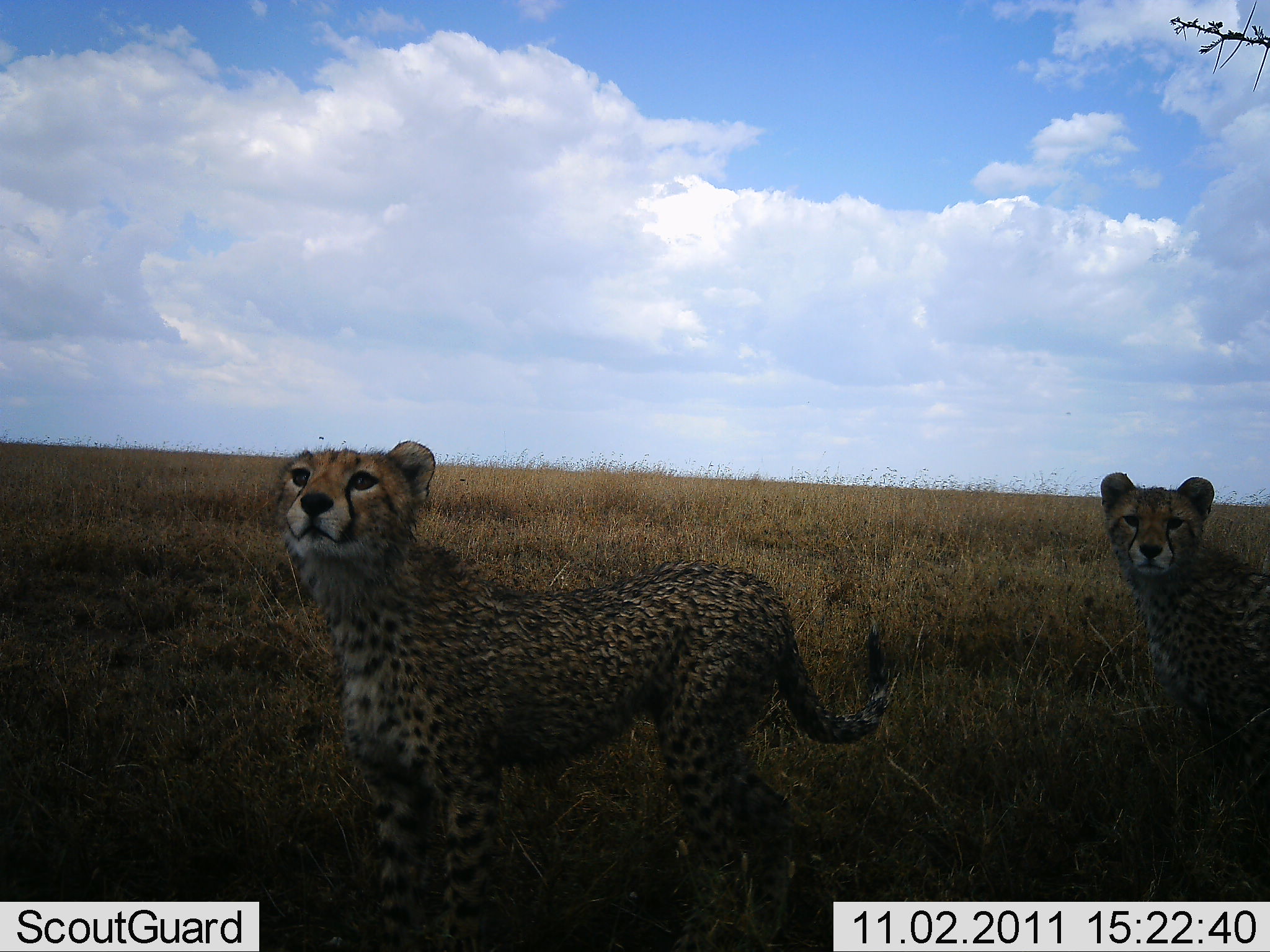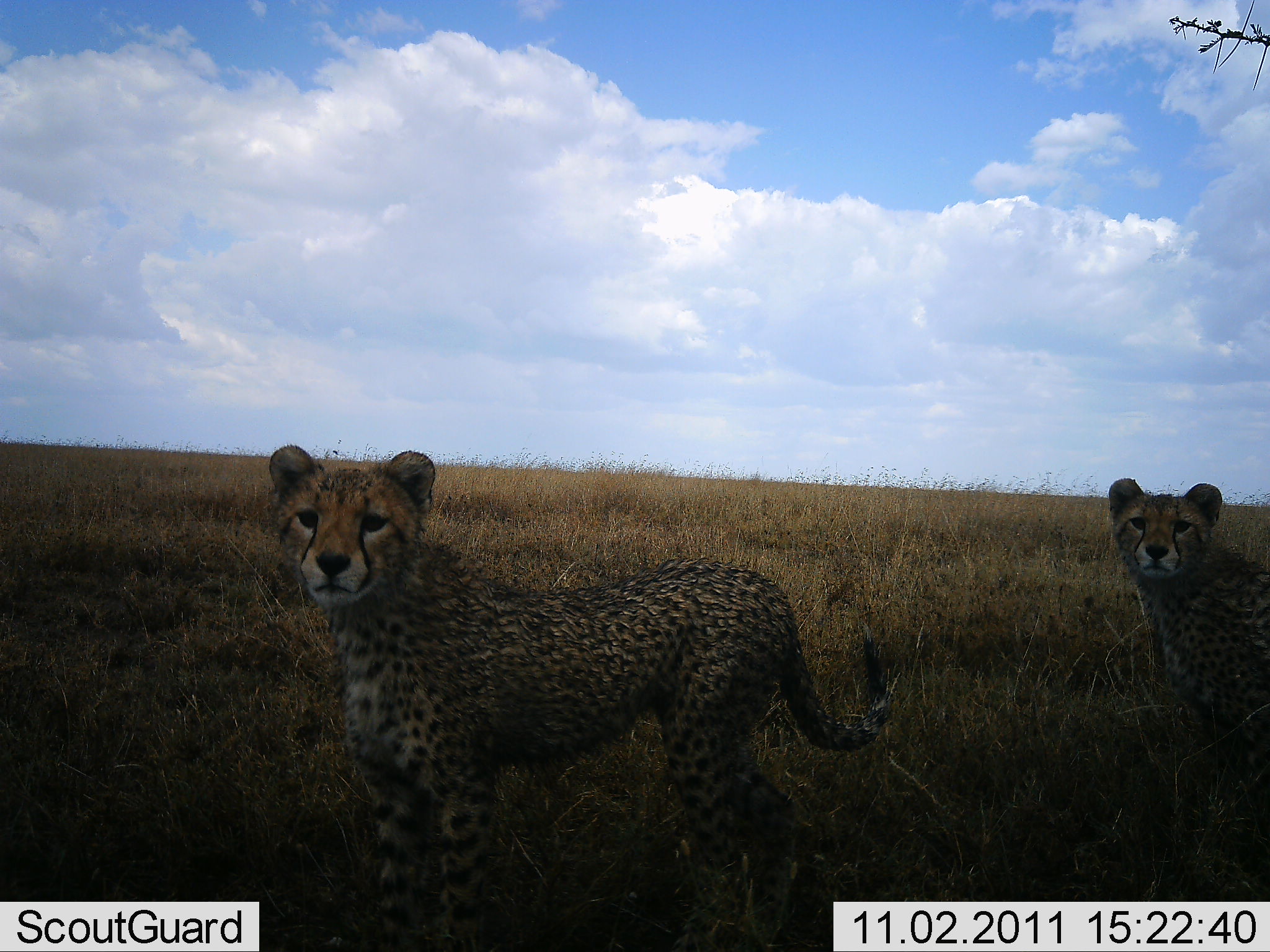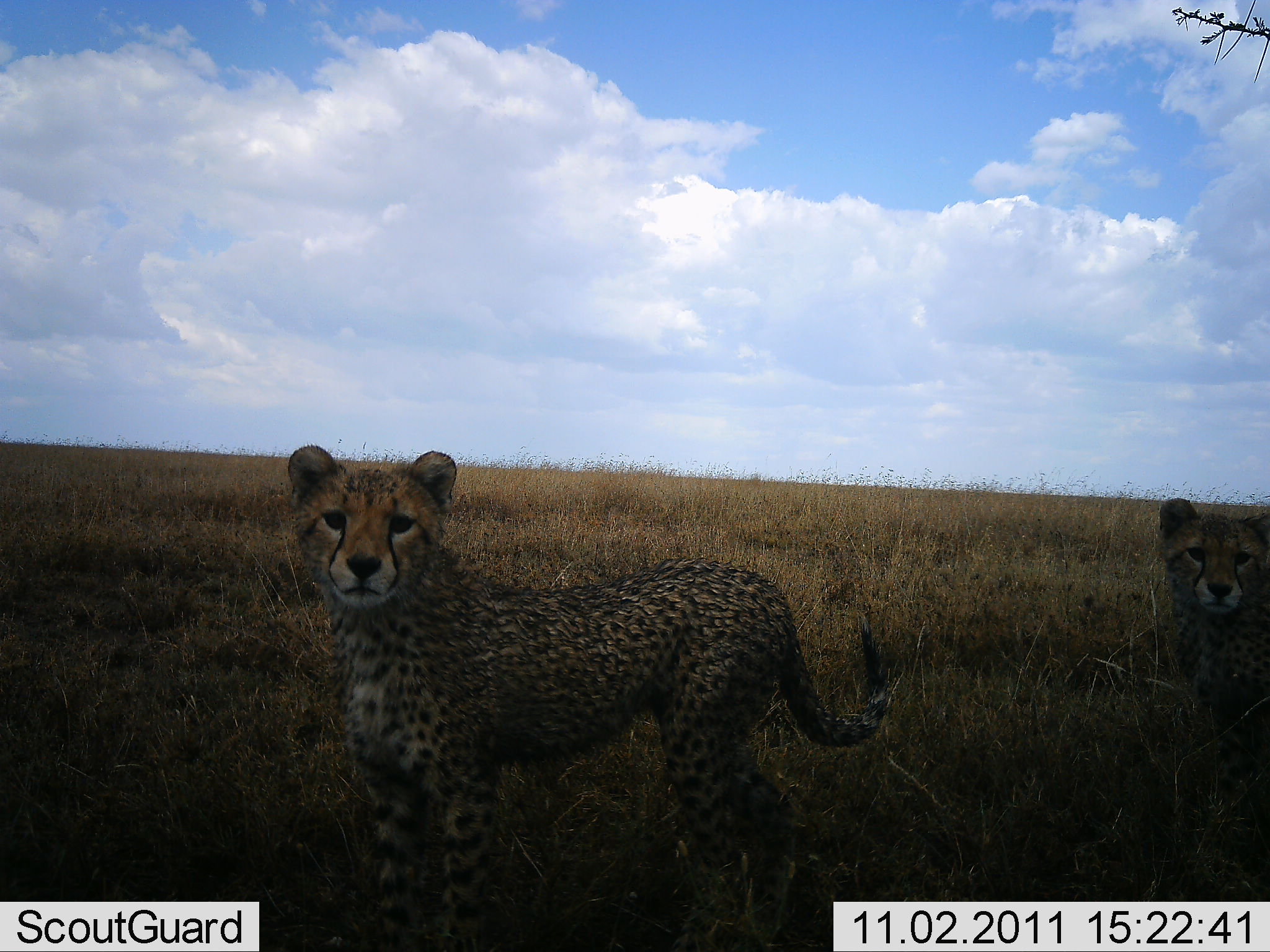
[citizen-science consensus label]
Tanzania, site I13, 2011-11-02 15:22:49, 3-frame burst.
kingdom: Animalia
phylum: Chordata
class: Mammalia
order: Carnivora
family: Felidae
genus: Acinonyx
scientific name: Acinonyx jubatus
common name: cheetah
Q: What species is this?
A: Cheetah (Acinonyx jubatus).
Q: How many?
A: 2.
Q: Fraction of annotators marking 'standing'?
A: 90%.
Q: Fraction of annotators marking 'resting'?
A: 0%.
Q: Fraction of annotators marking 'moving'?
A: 20%.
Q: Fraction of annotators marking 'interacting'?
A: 20%.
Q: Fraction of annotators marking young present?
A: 70%.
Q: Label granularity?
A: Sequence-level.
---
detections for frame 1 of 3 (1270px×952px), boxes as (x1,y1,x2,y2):
animal: (270,438,891,950); (1097,470,1270,808)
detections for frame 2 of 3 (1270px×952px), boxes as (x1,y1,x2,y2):
animal: (265,445,893,950); (1102,473,1270,786)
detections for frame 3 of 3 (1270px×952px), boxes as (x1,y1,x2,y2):
animal: (285,441,890,950); (1155,492,1270,872)